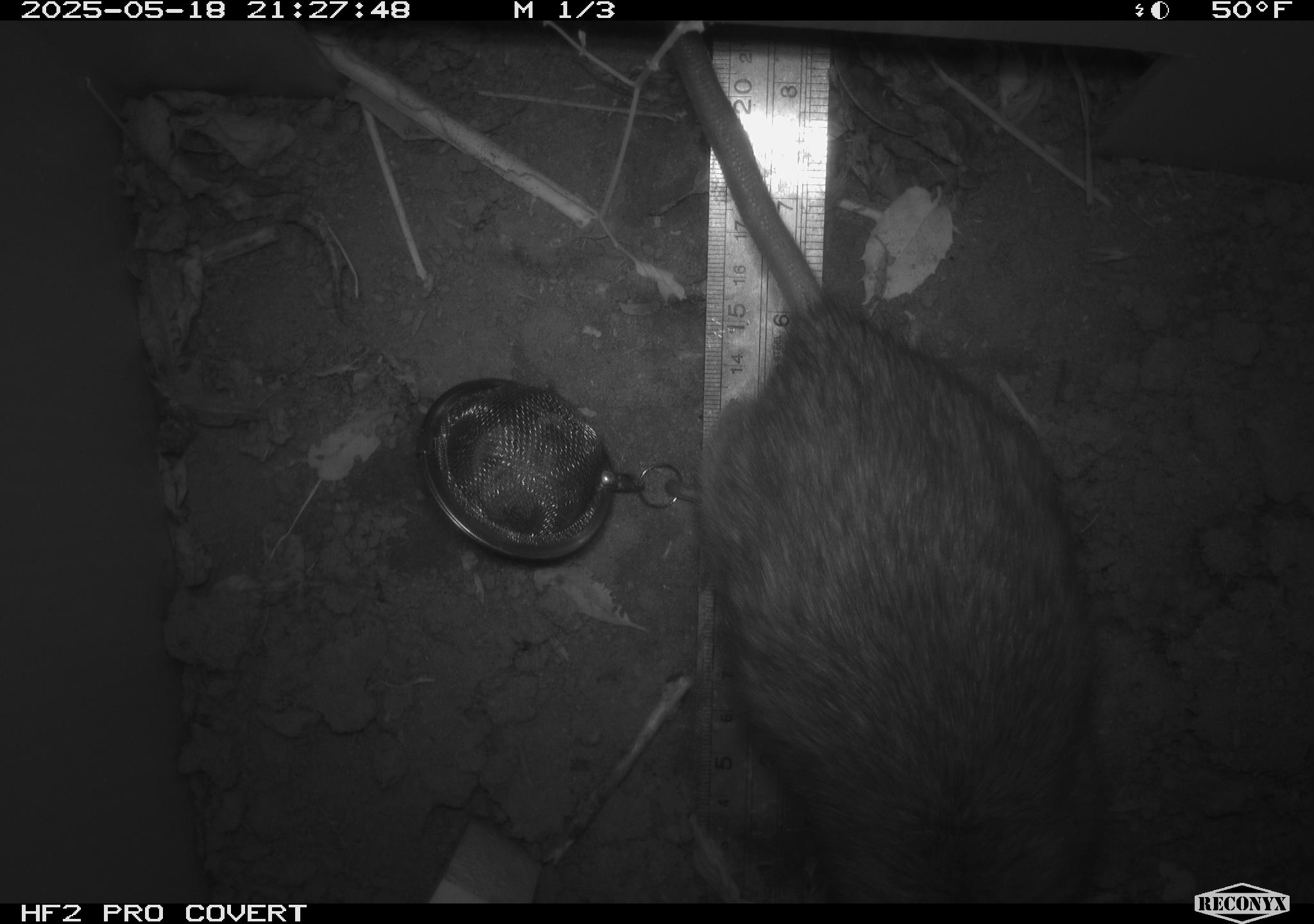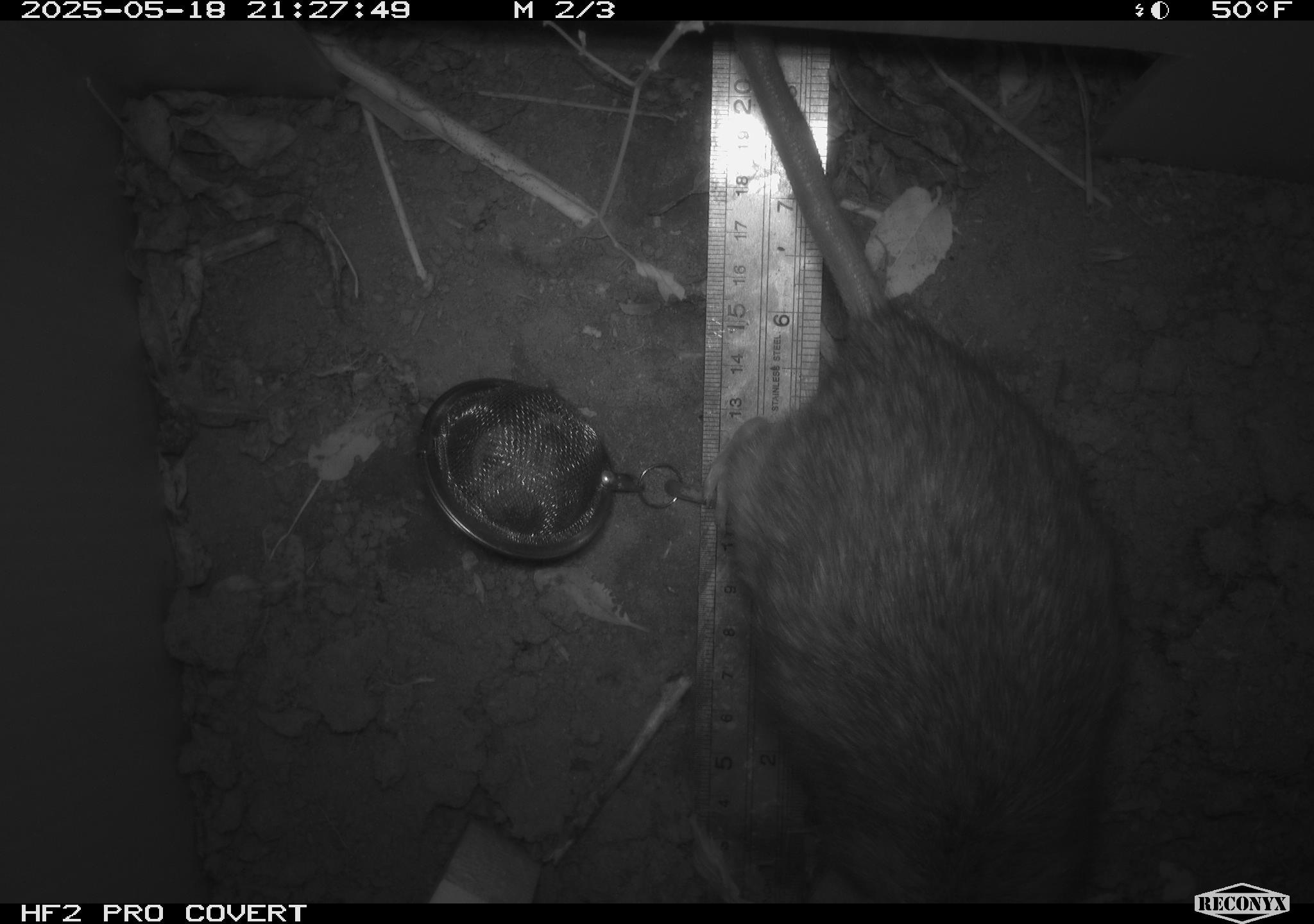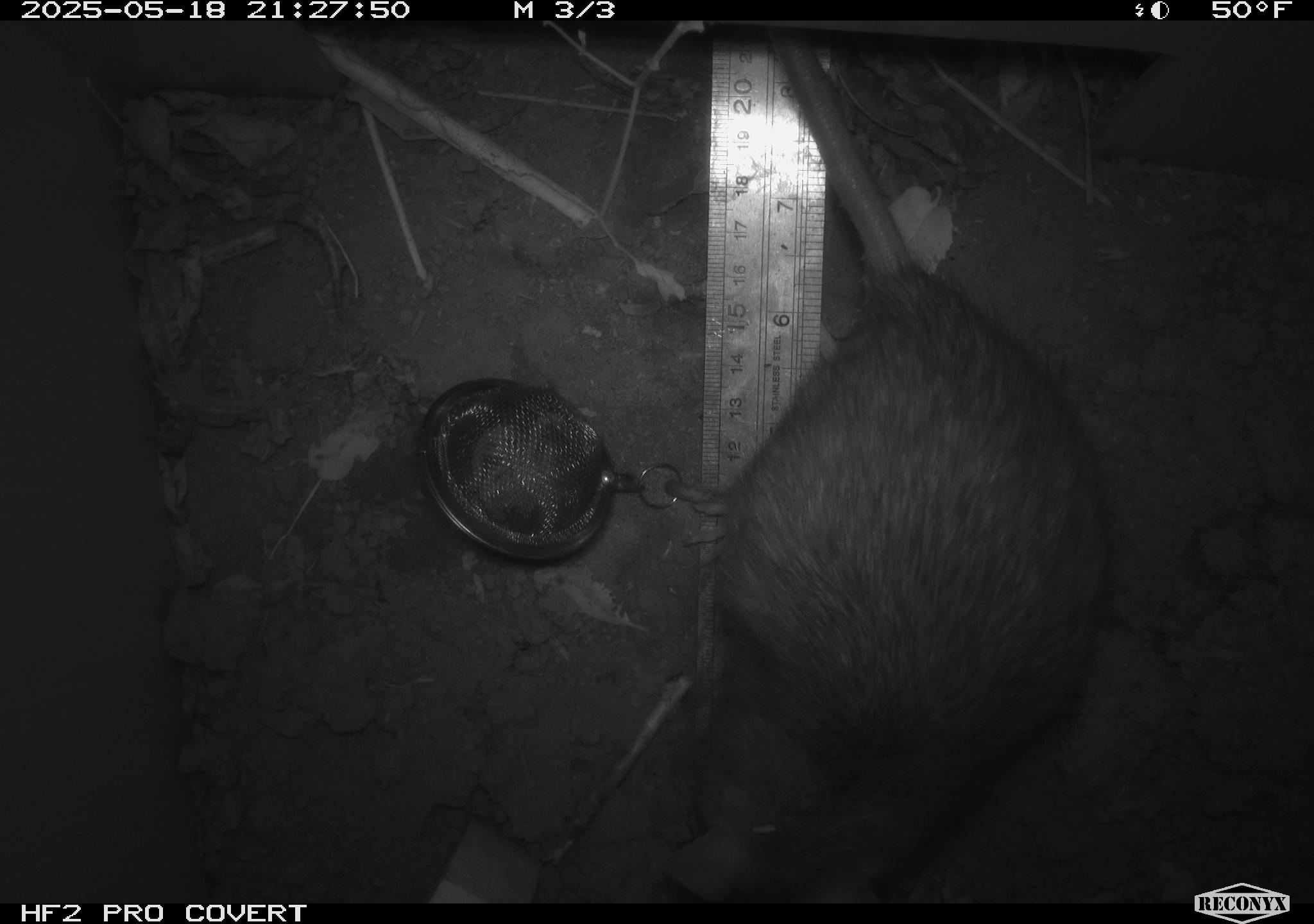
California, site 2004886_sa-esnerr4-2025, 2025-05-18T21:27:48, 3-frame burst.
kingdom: Animalia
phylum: Chordata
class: Mammalia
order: Rodentia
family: Muridae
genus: Rattus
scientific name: Rattus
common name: rat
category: rattus species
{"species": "rattus species (rat) (Rattus)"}